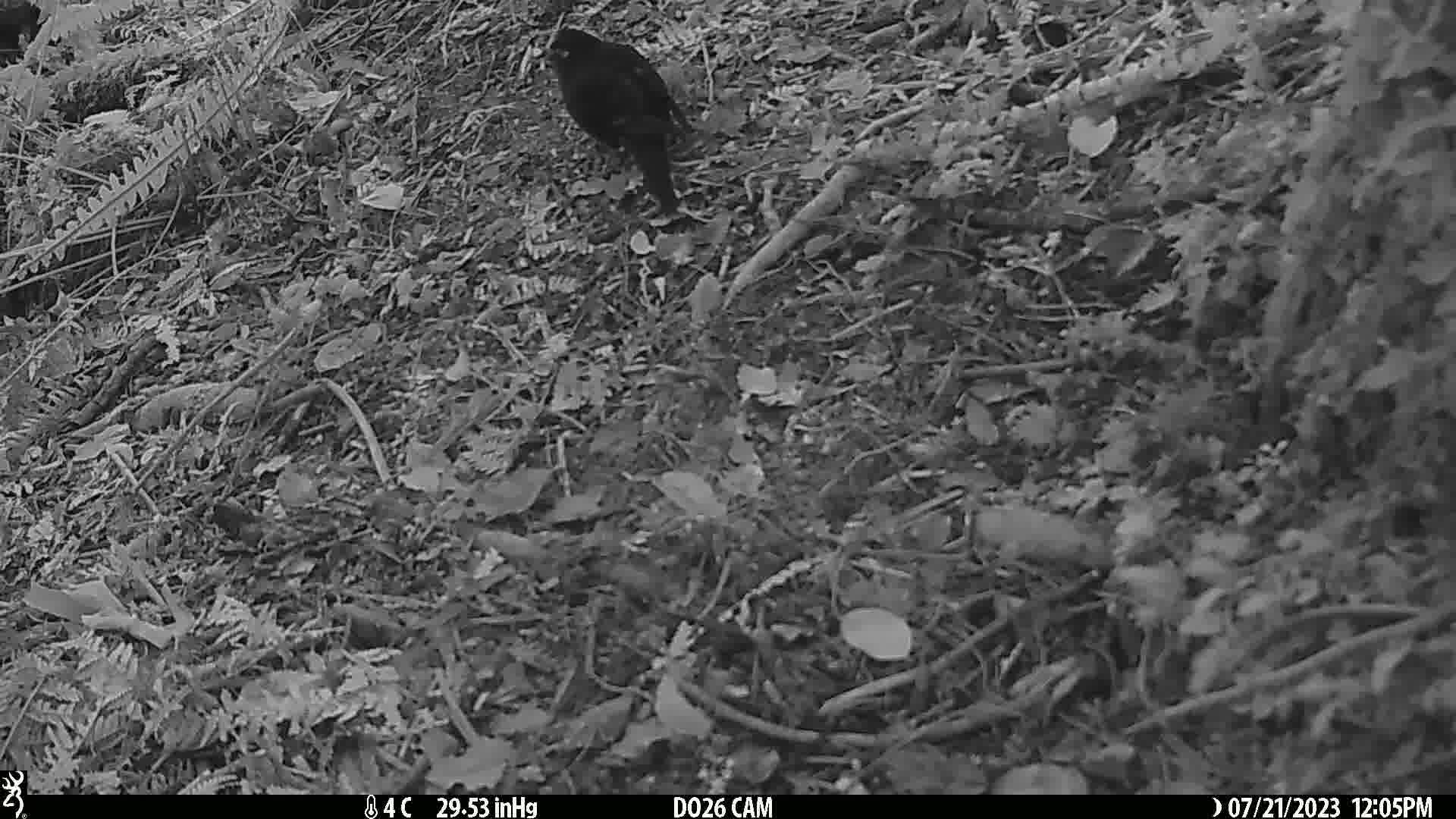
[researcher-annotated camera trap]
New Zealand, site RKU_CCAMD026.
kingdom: Animalia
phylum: Chordata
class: Aves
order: Passeriformes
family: Turdidae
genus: Turdus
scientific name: Turdus merula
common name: eurasian blackbird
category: blackbird